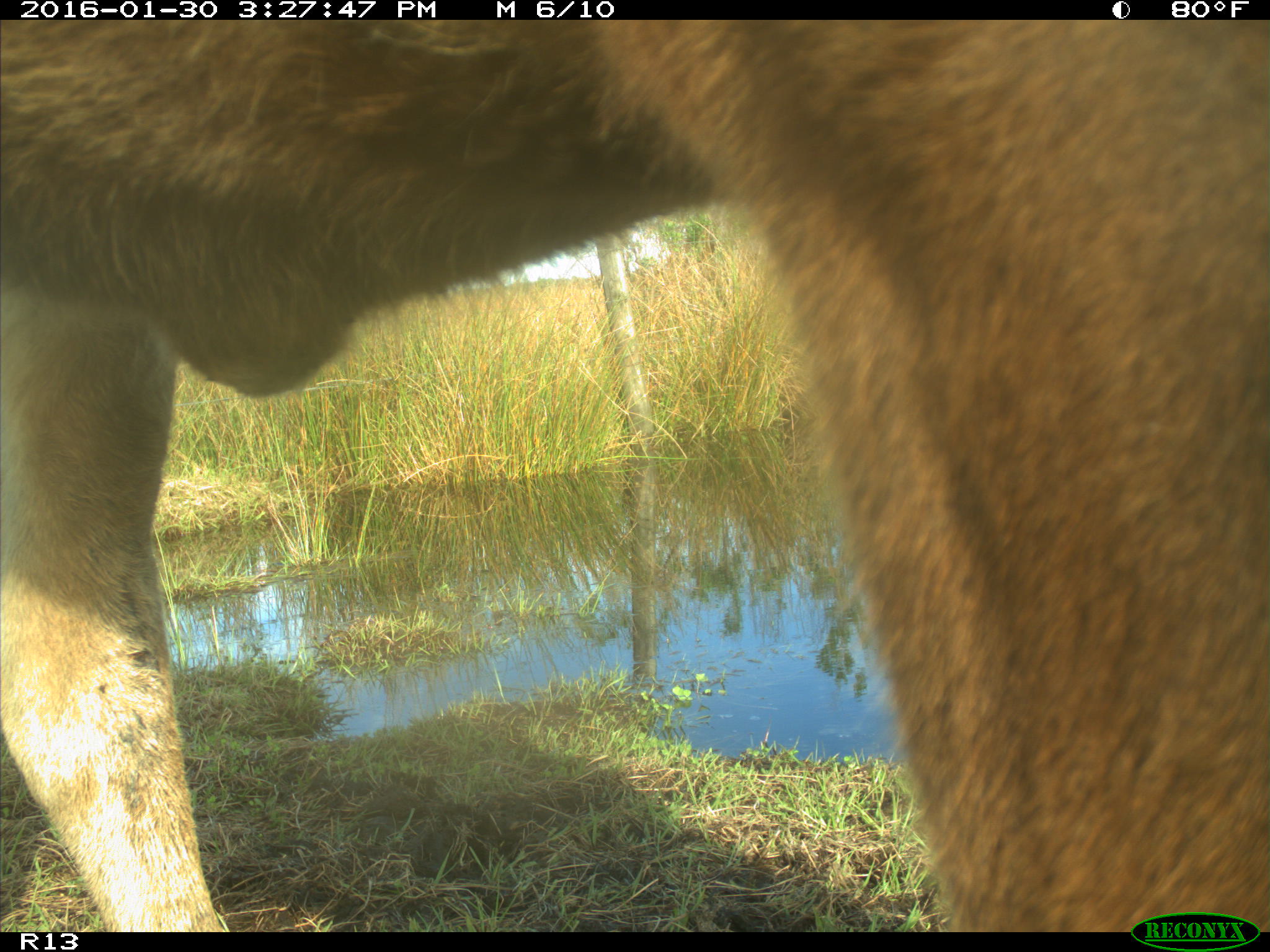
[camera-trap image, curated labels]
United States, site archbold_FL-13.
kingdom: Animalia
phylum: Chordata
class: Mammalia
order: Artiodactyla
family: Bovidae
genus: Bos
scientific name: Bos taurus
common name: domestic cow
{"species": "Bos taurus (domestic cow)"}